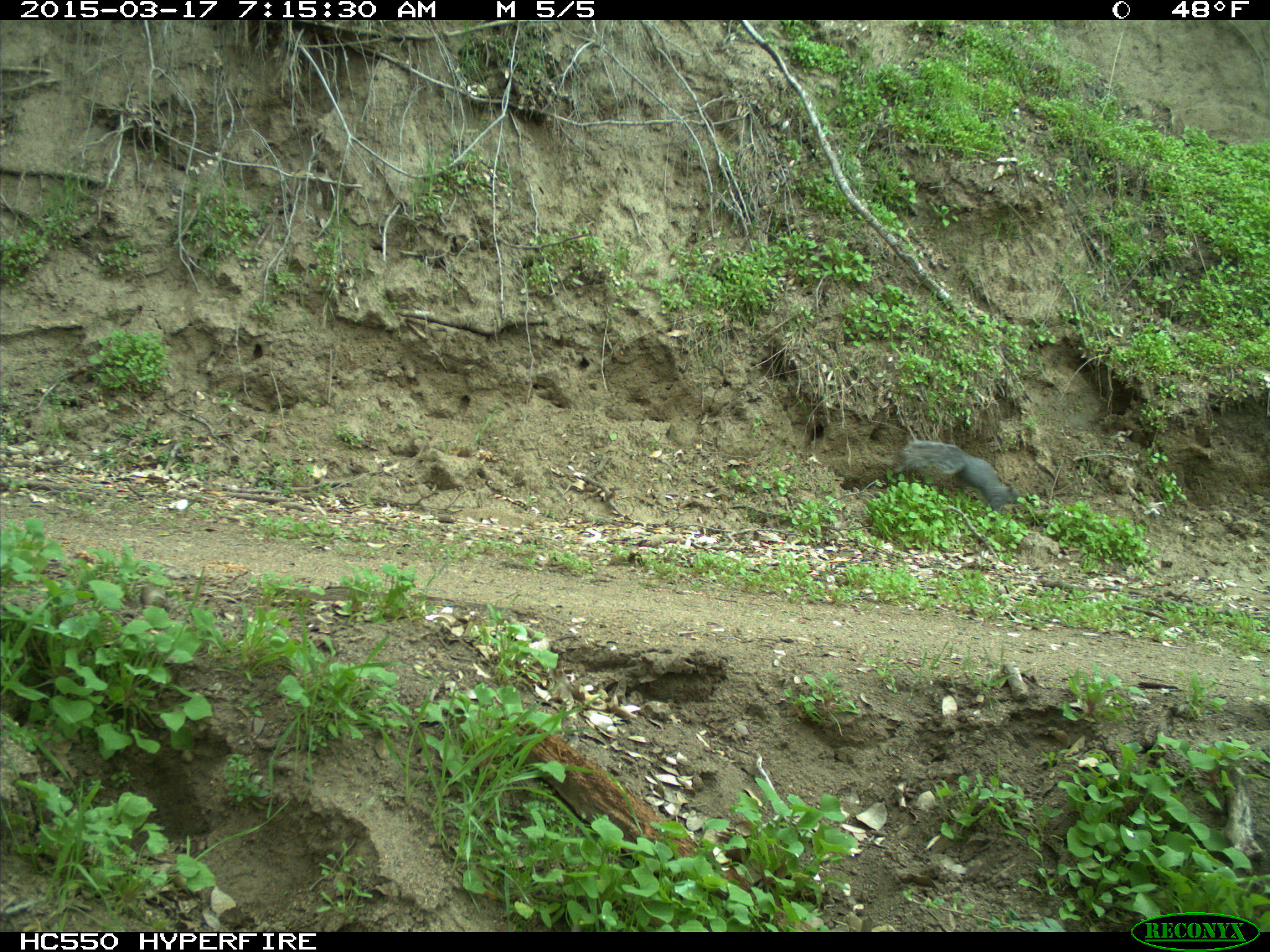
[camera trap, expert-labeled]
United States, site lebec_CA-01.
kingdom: Animalia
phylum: Chordata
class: Mammalia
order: Rodentia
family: Sciuridae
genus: Sciurus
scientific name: Sciurus carolinensis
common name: eastern gray squirrel